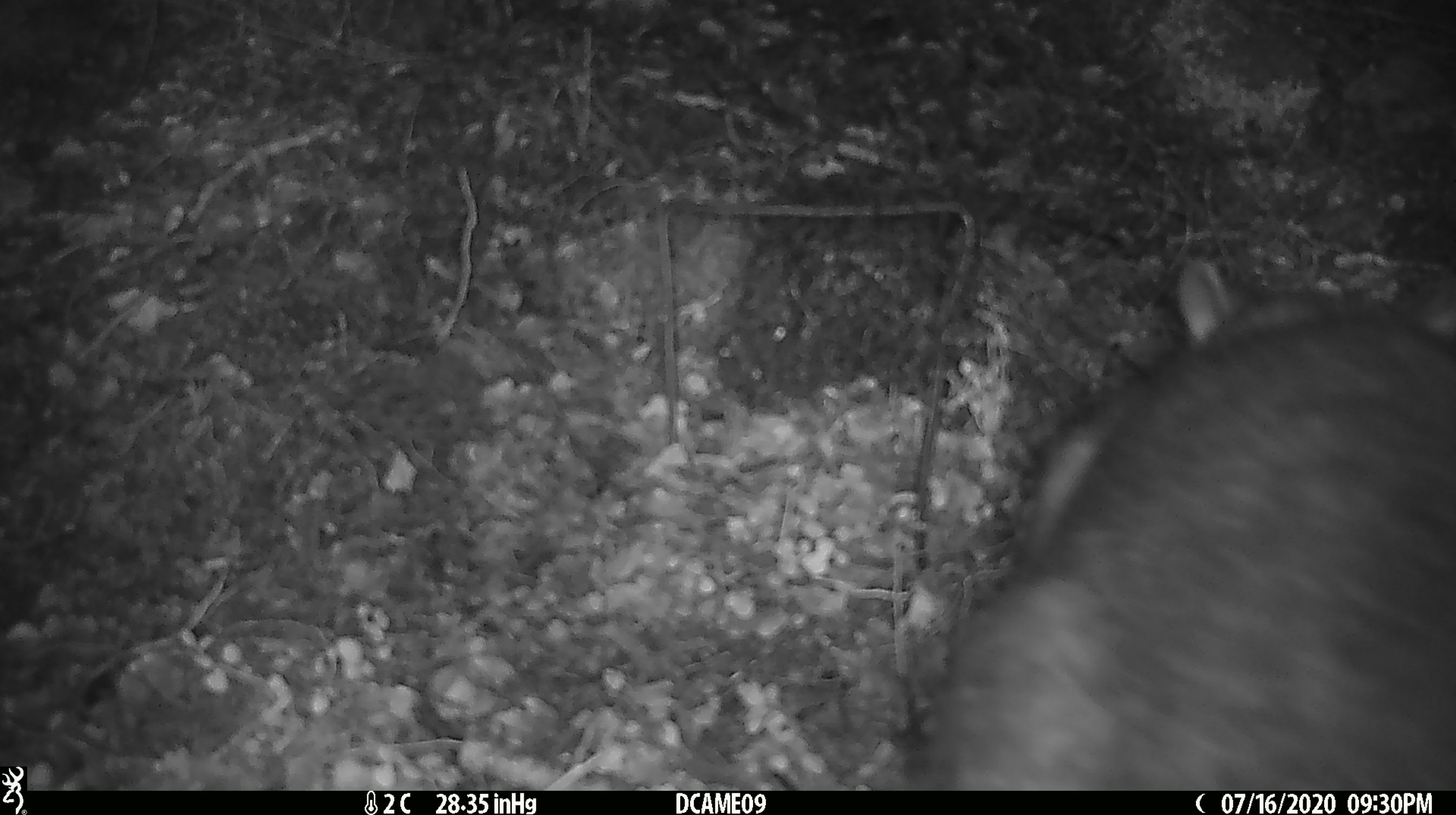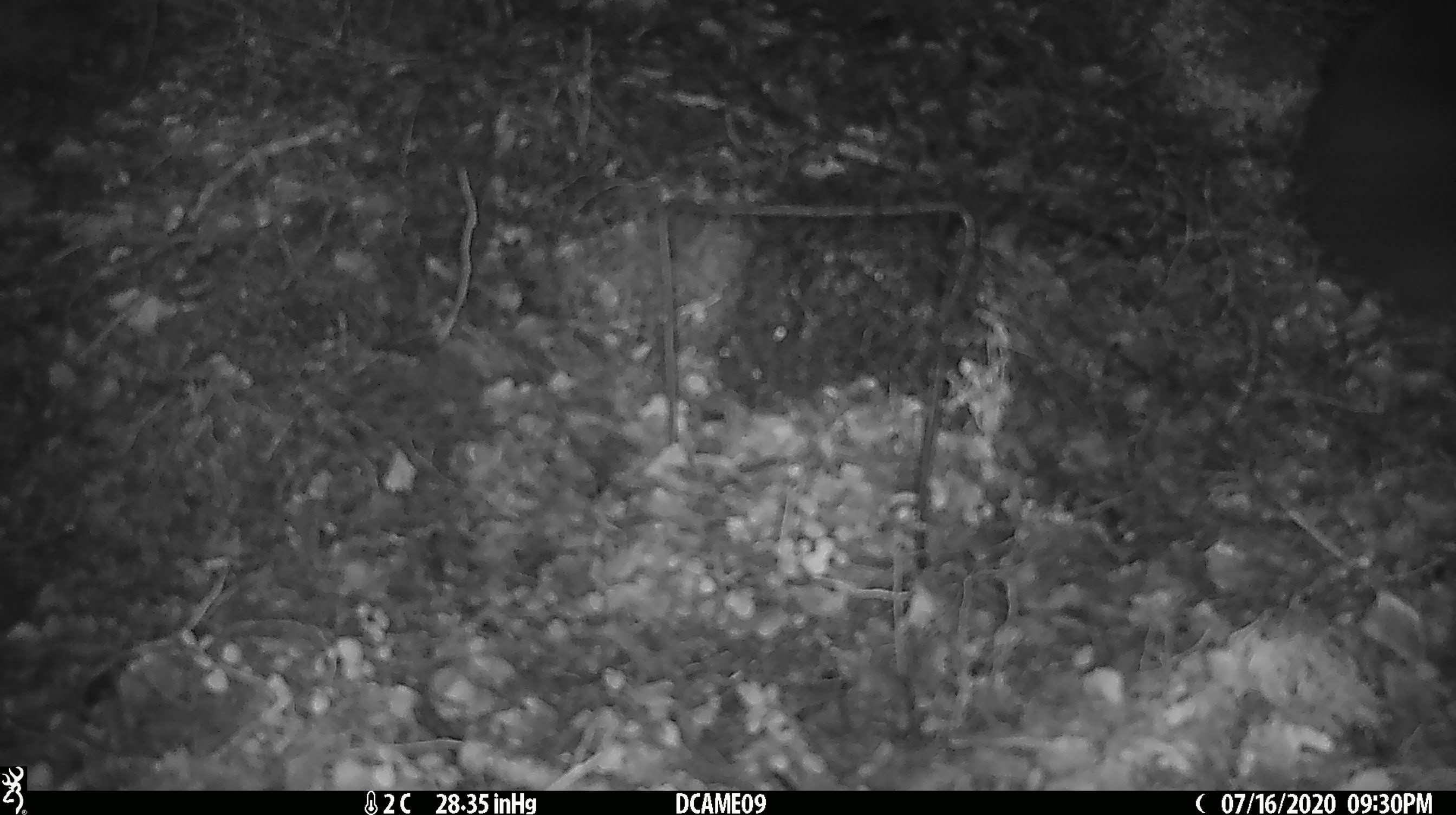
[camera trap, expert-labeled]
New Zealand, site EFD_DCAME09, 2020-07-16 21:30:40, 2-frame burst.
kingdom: Animalia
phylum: Chordata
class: Mammalia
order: Diprotodontia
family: Phalangeridae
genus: Trichosurus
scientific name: Trichosurus vulpecula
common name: common brushtail possum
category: possum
Possum (common brushtail possum) (Trichosurus vulpecula).